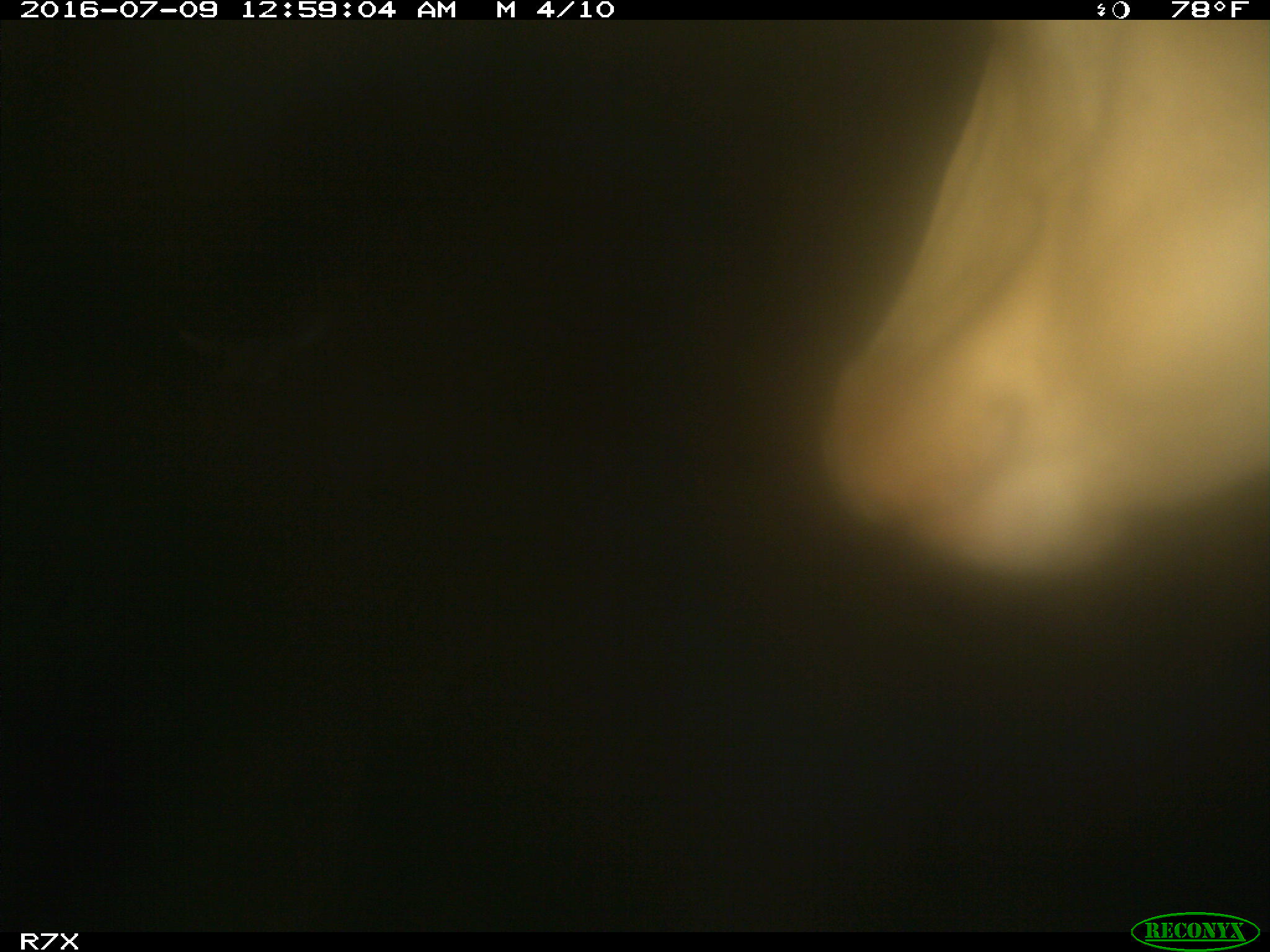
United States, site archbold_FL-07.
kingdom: Animalia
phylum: Chordata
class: Mammalia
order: Artiodactyla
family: Bovidae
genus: Bos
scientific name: Bos taurus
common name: domestic cow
Bos taurus (domestic cow).